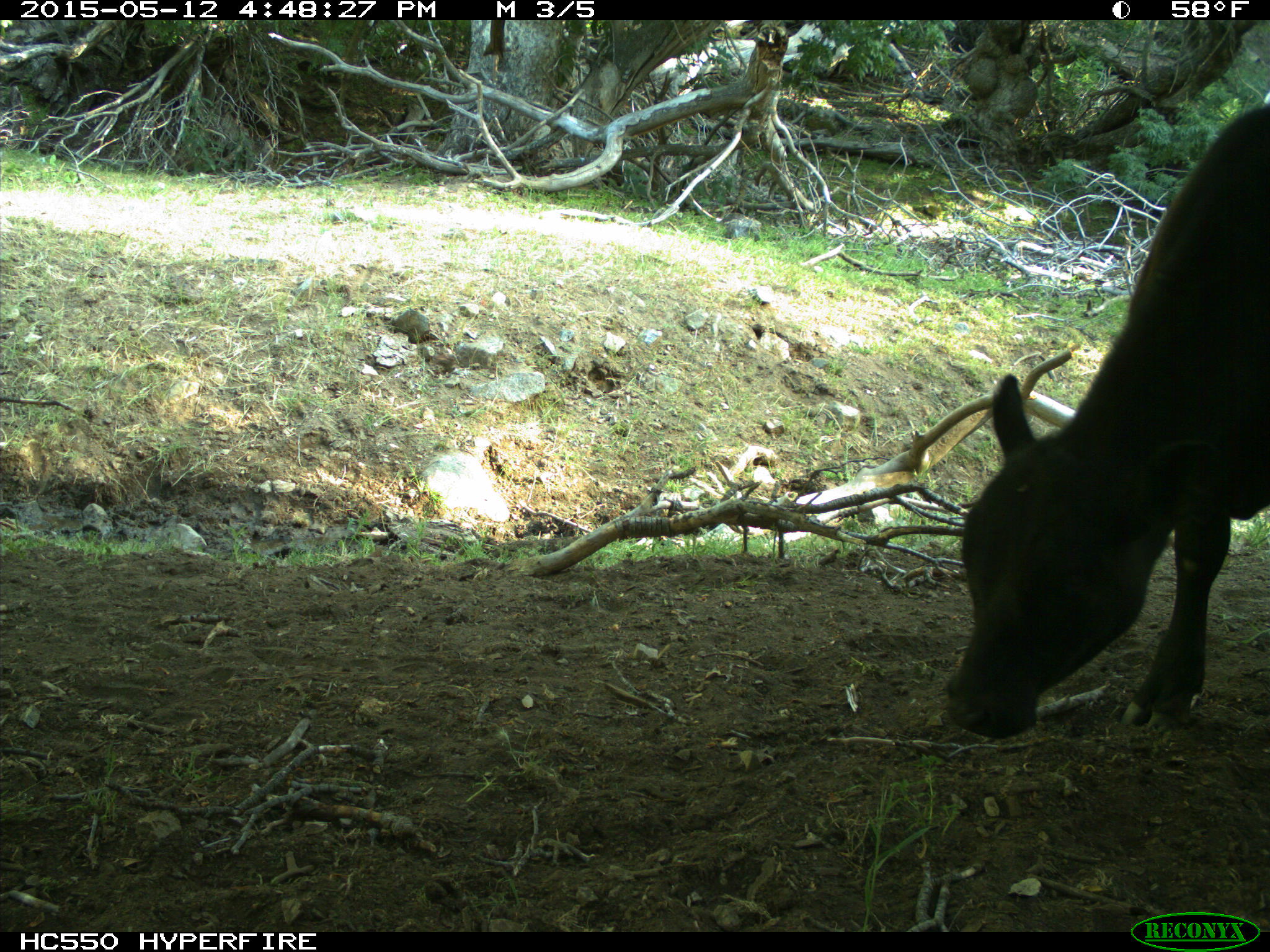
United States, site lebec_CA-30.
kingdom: Animalia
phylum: Chordata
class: Mammalia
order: Artiodactyla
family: Bovidae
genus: Bos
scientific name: Bos taurus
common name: domestic cow